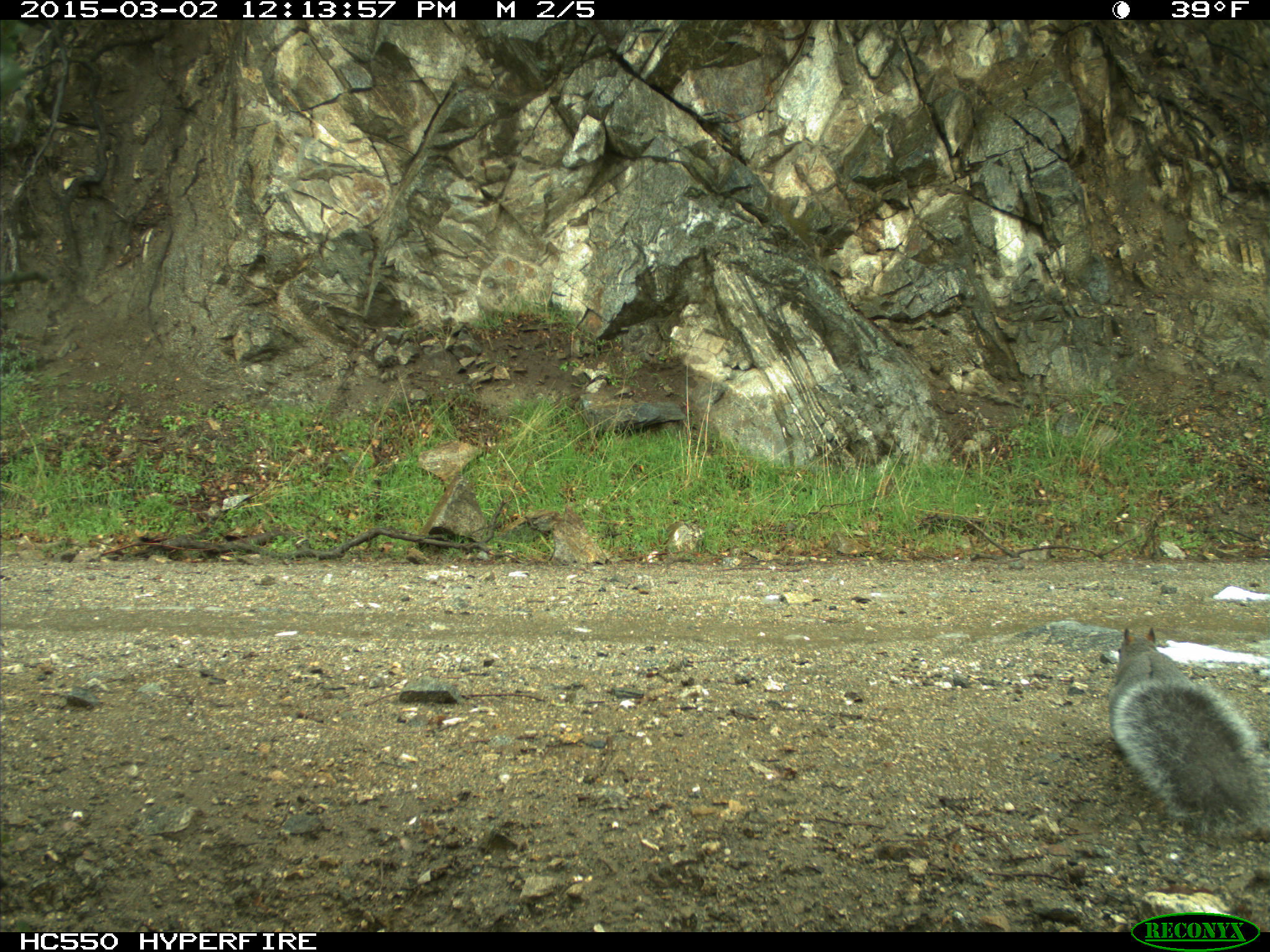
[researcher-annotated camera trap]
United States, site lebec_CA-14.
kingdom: Animalia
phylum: Chordata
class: Mammalia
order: Rodentia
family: Sciuridae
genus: Sciurus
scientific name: Sciurus carolinensis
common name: eastern gray squirrel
Sciurus carolinensis (eastern gray squirrel).